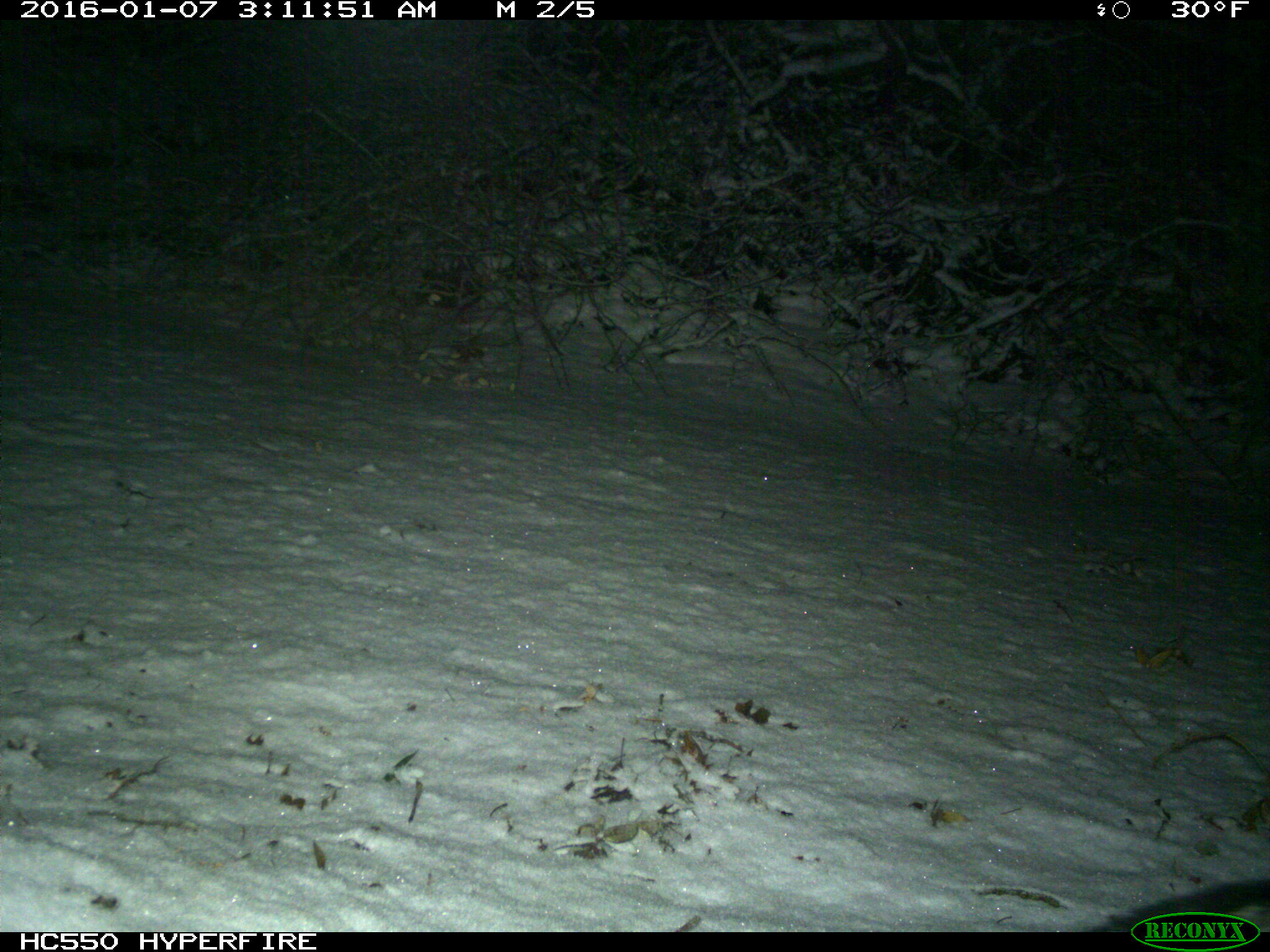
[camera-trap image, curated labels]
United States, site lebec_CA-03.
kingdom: Animalia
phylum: Chordata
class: Mammalia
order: Carnivora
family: Canidae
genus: Urocyon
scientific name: Urocyon cinereoargenteus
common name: gray fox